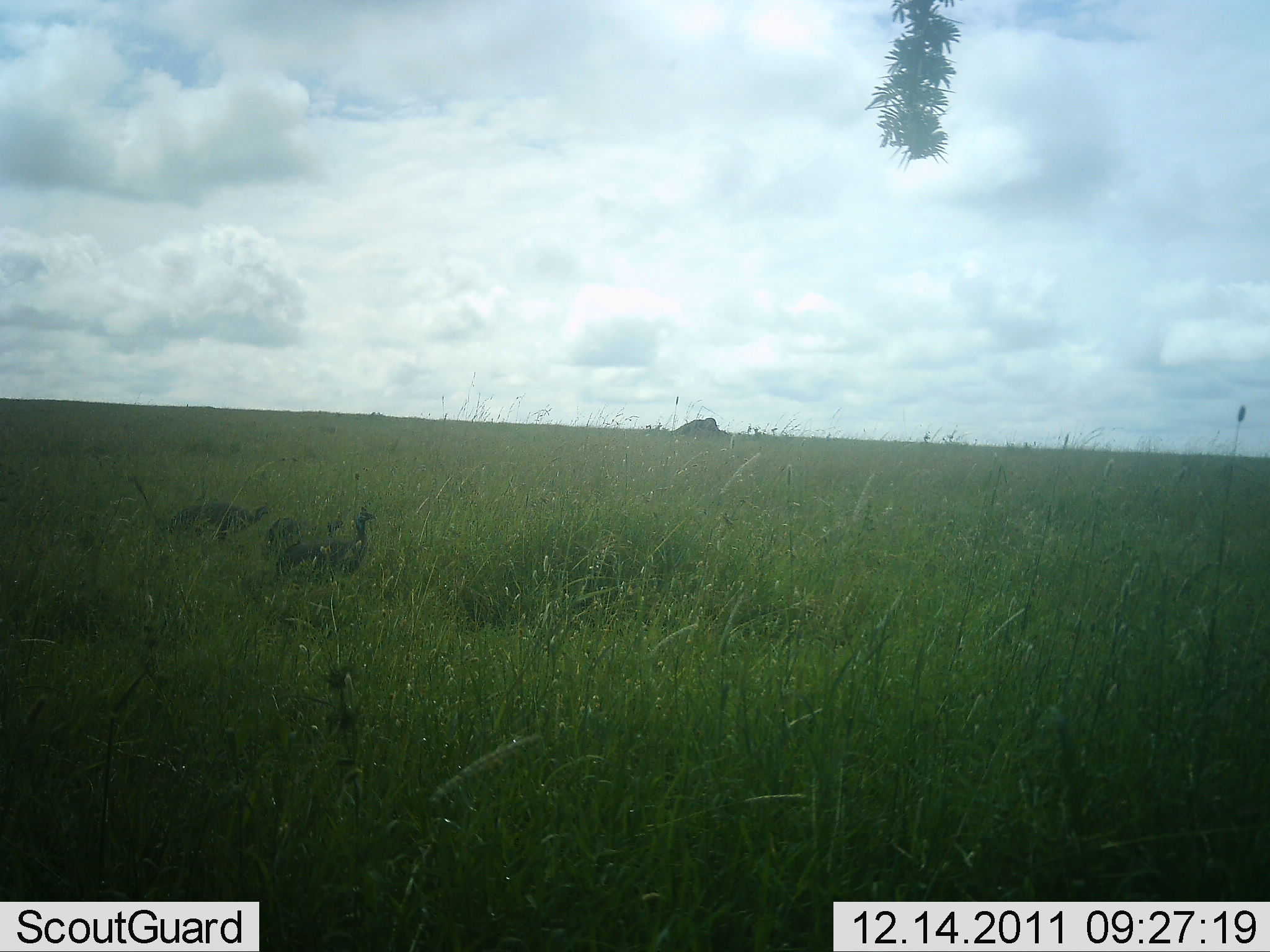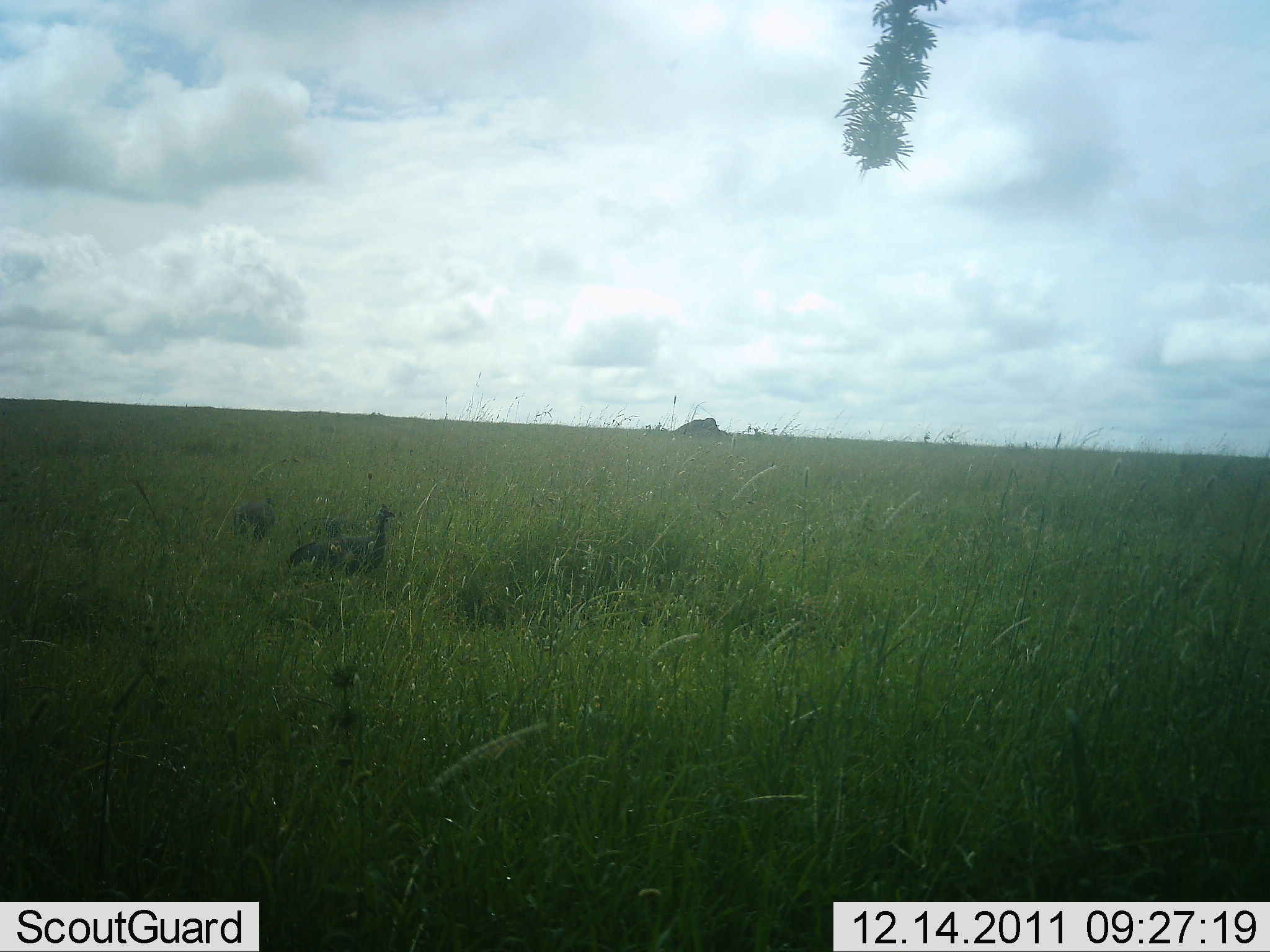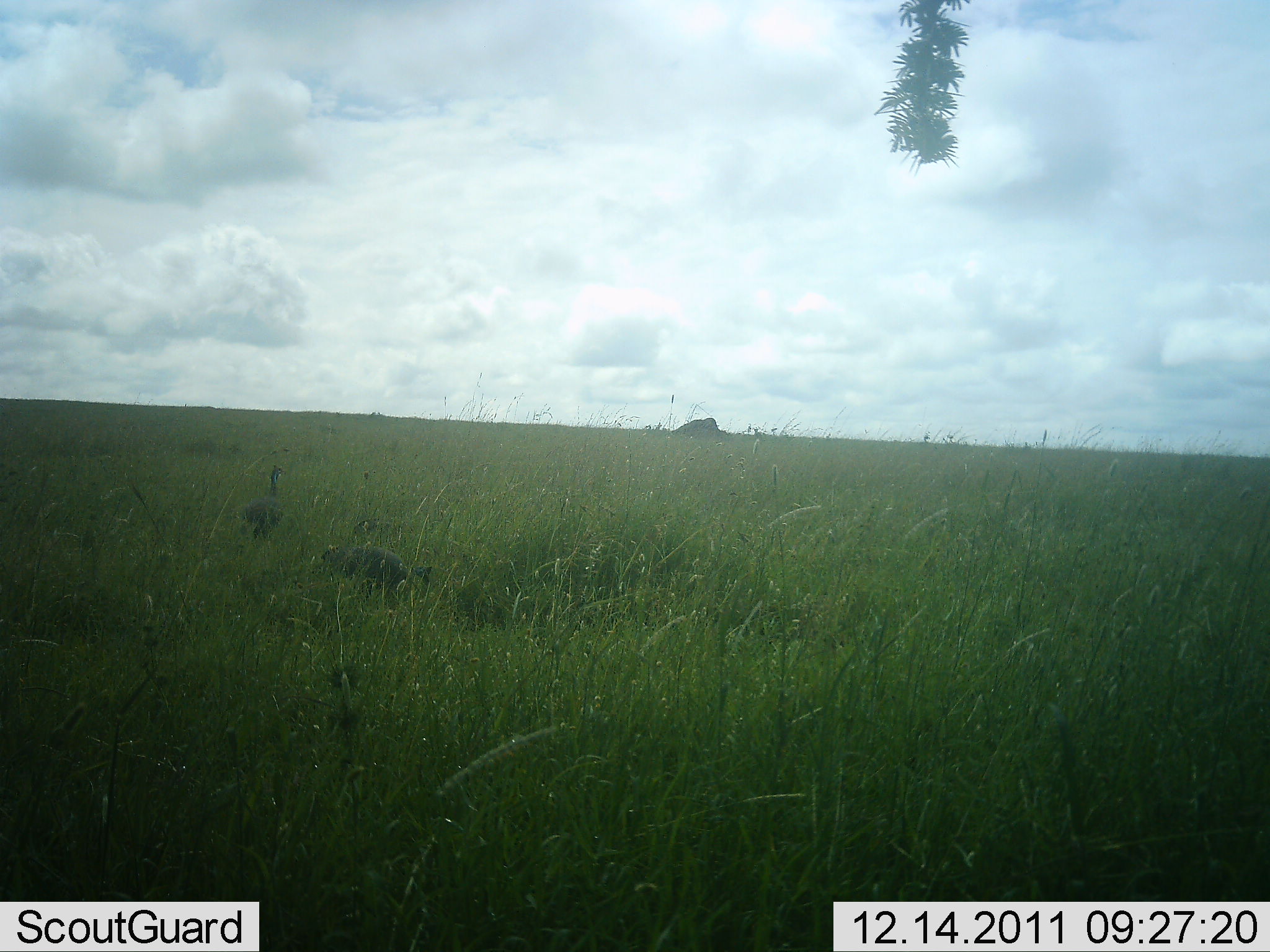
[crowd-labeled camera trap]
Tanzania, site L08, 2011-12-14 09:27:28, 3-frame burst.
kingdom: Animalia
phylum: Chordata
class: Aves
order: Galliformes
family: Numididae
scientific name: Numididae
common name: guinea fowl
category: guineafowl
Guineafowl (guinea fowl) (Numididae), count 3. Behavior (volunteer vote fractions): standing 17%, resting 0%, moving 75%, interacting 0%. Young present (vote fraction): 0%. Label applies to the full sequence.